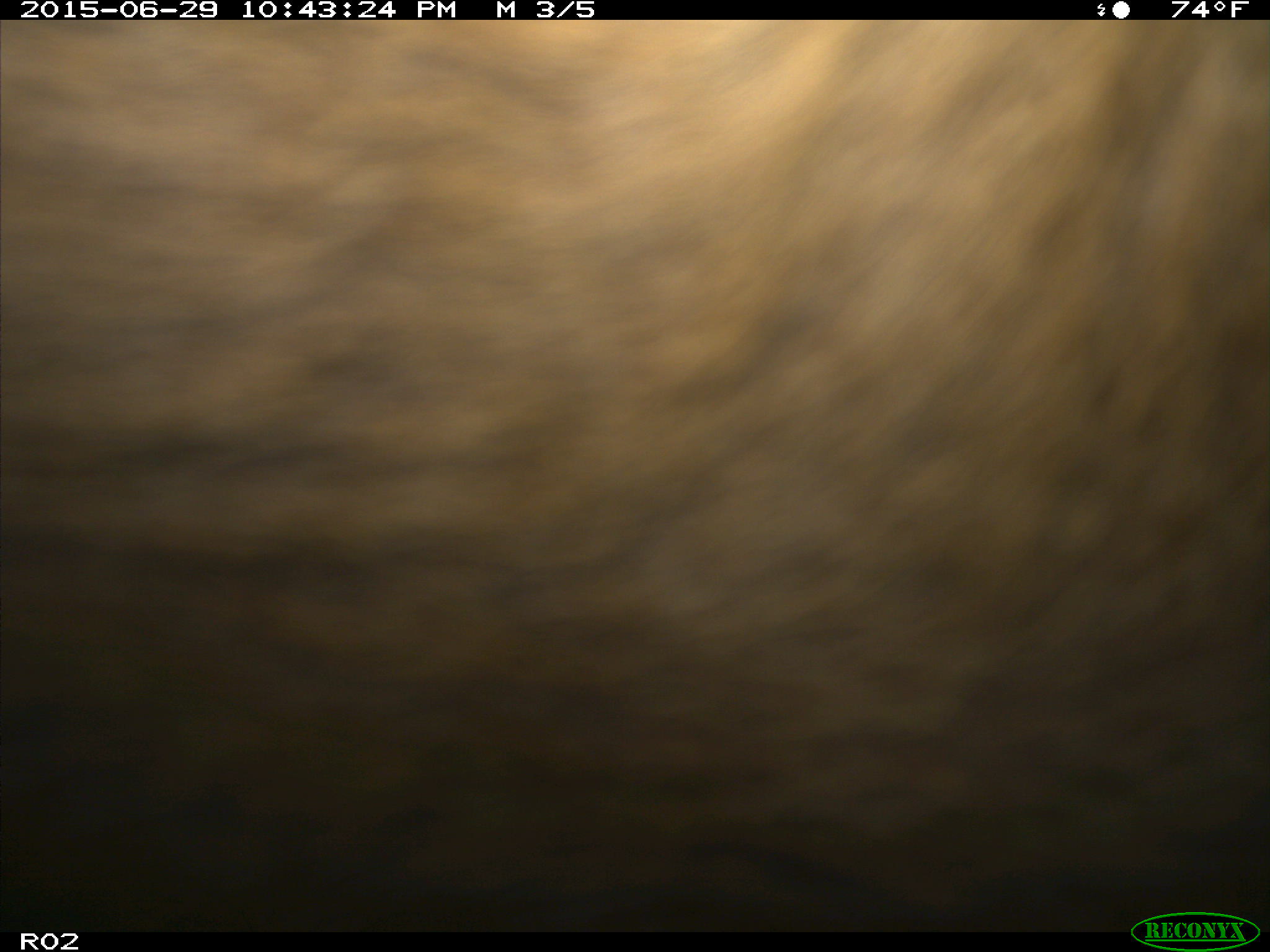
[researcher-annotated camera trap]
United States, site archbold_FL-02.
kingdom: Animalia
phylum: Chordata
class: Mammalia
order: Artiodactyla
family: Bovidae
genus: Bos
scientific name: Bos taurus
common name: domestic cow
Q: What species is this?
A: Bos taurus (domestic cow).